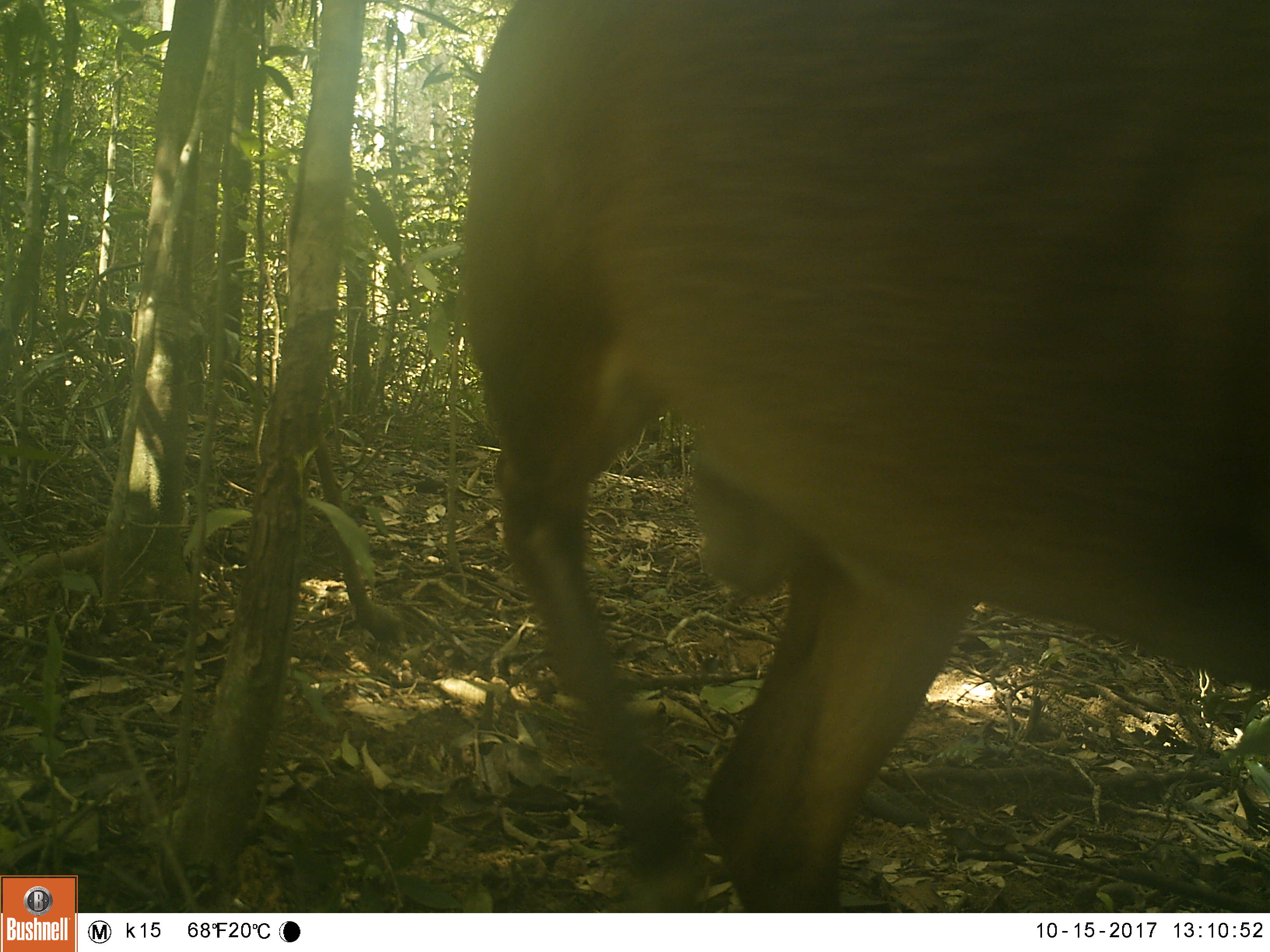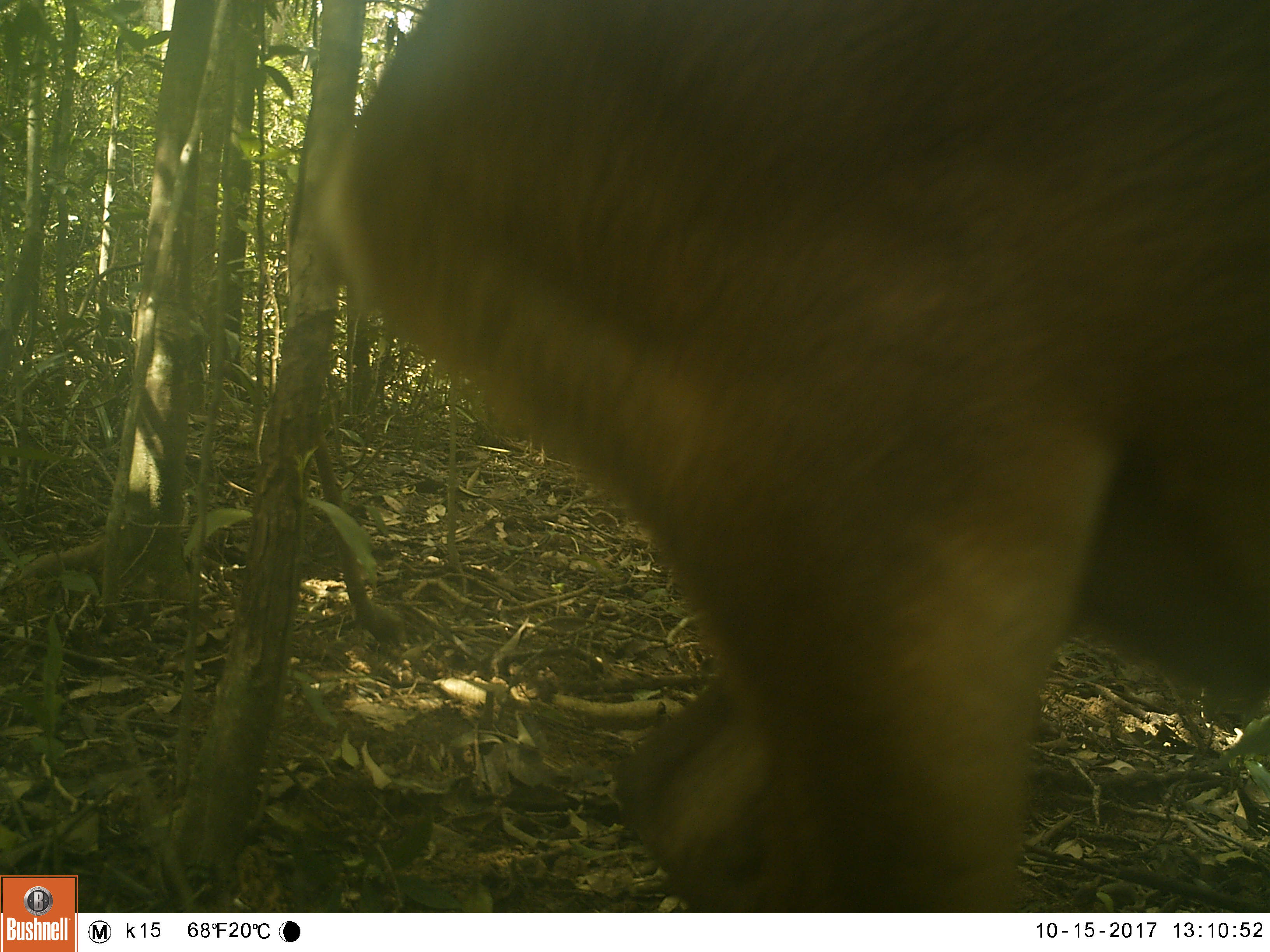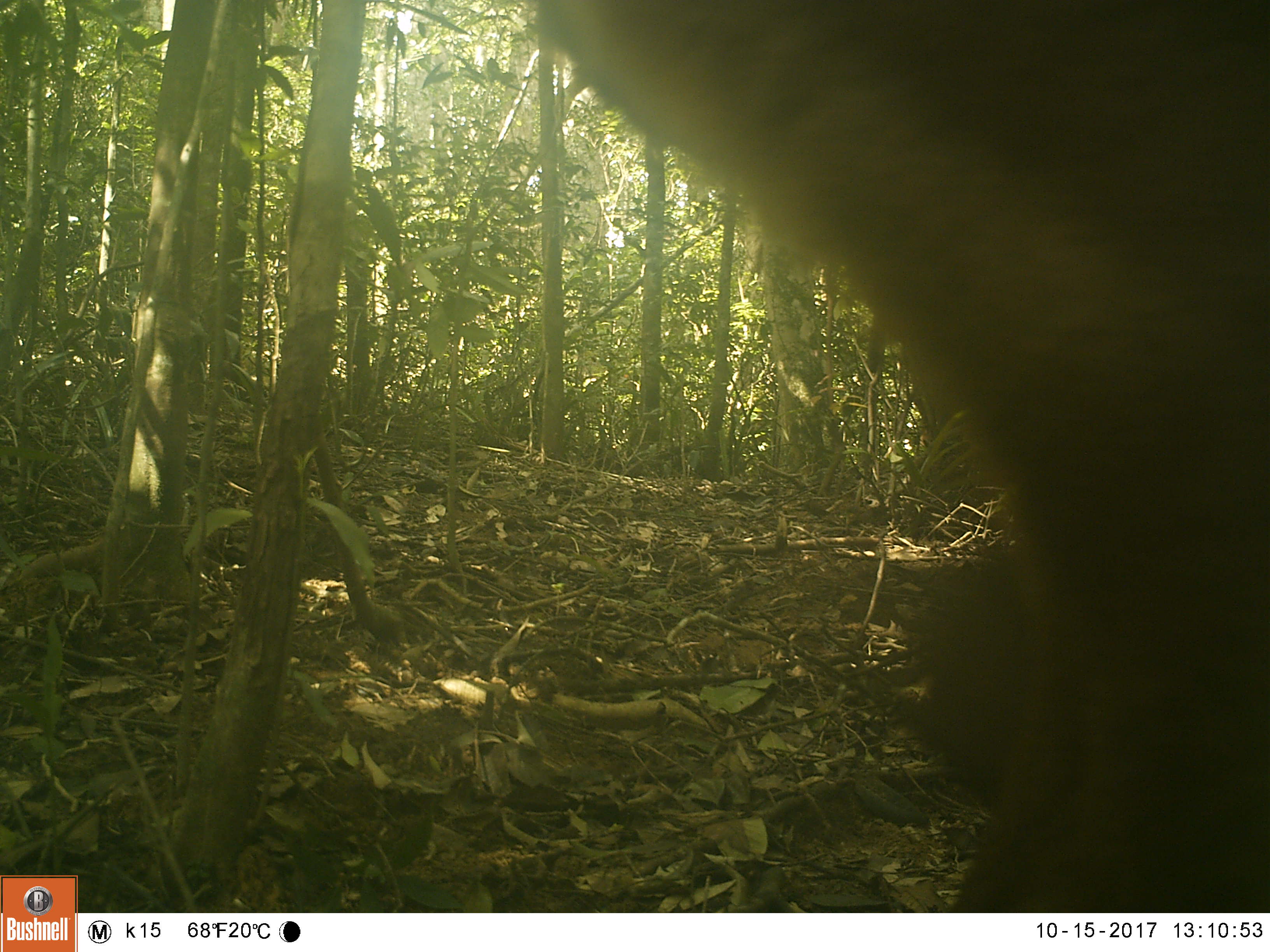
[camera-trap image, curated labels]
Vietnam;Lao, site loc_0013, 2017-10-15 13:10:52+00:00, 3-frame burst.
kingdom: Animalia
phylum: Chordata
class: Mammalia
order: Artiodactyla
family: Cervidae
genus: Muntiacus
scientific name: Muntiacus vuquangensis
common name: large-antlered muntjac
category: large antlered muntjac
Large antlered muntjac (large-antlered muntjac) (Muntiacus vuquangensis). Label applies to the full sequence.